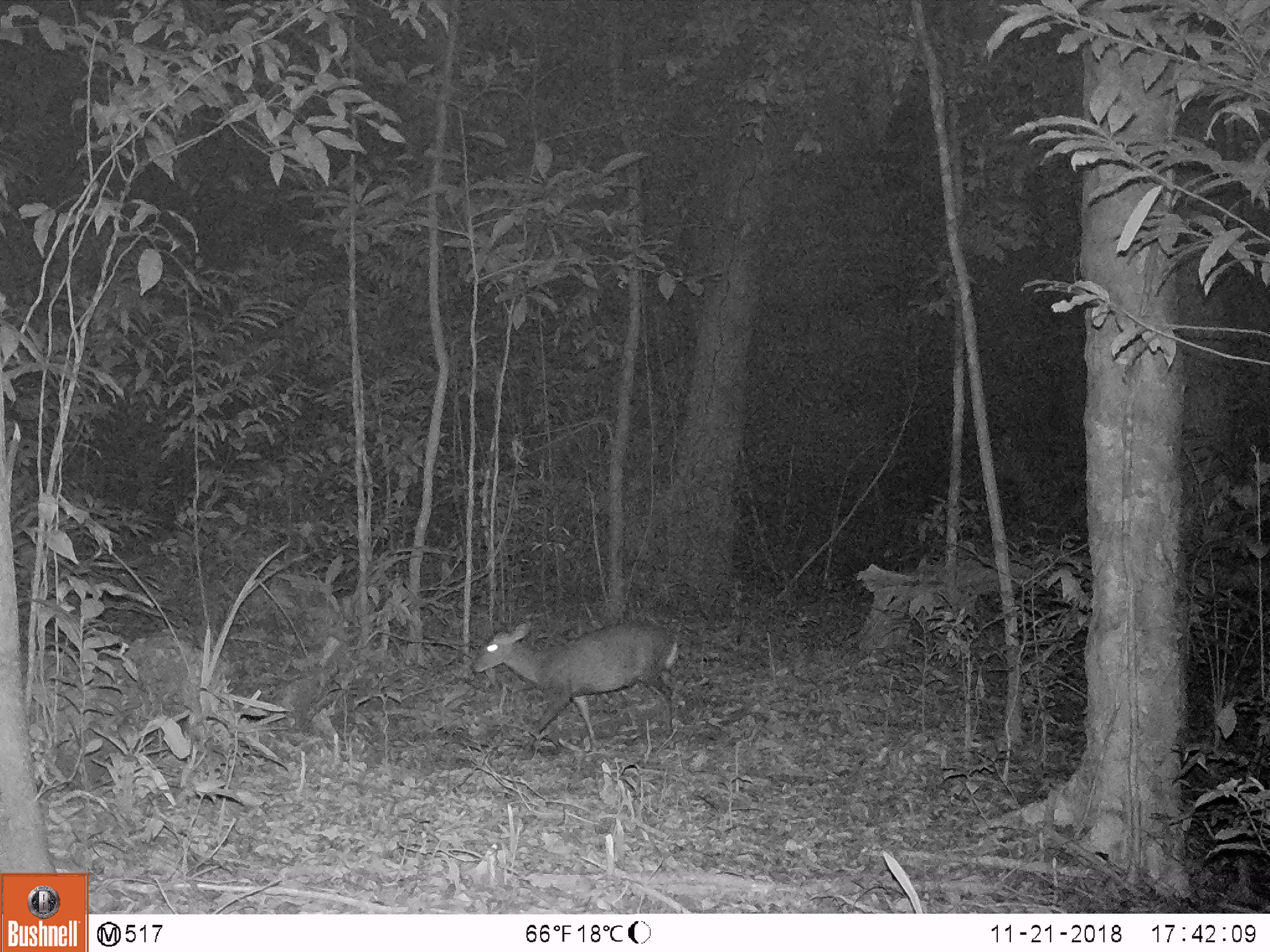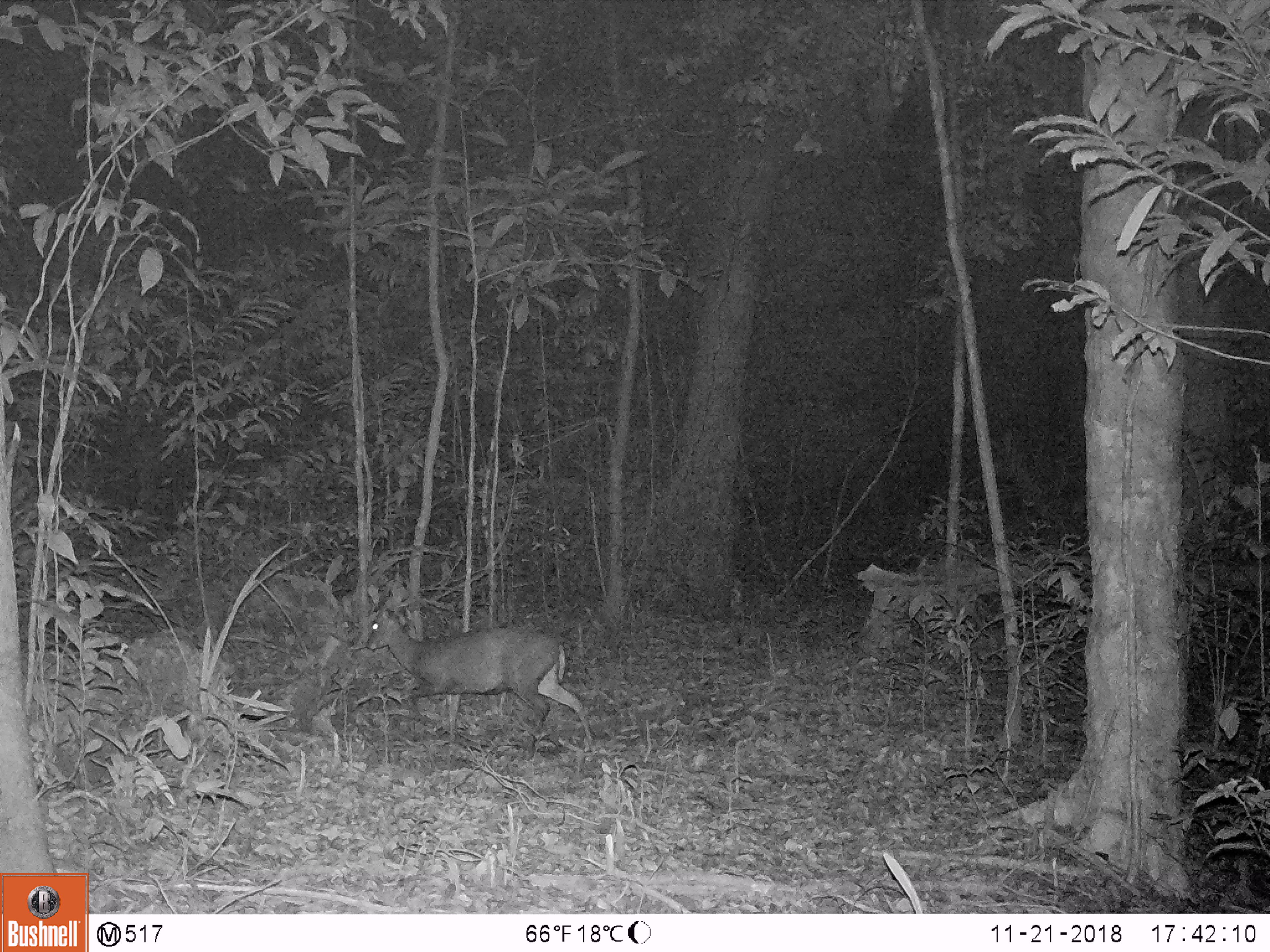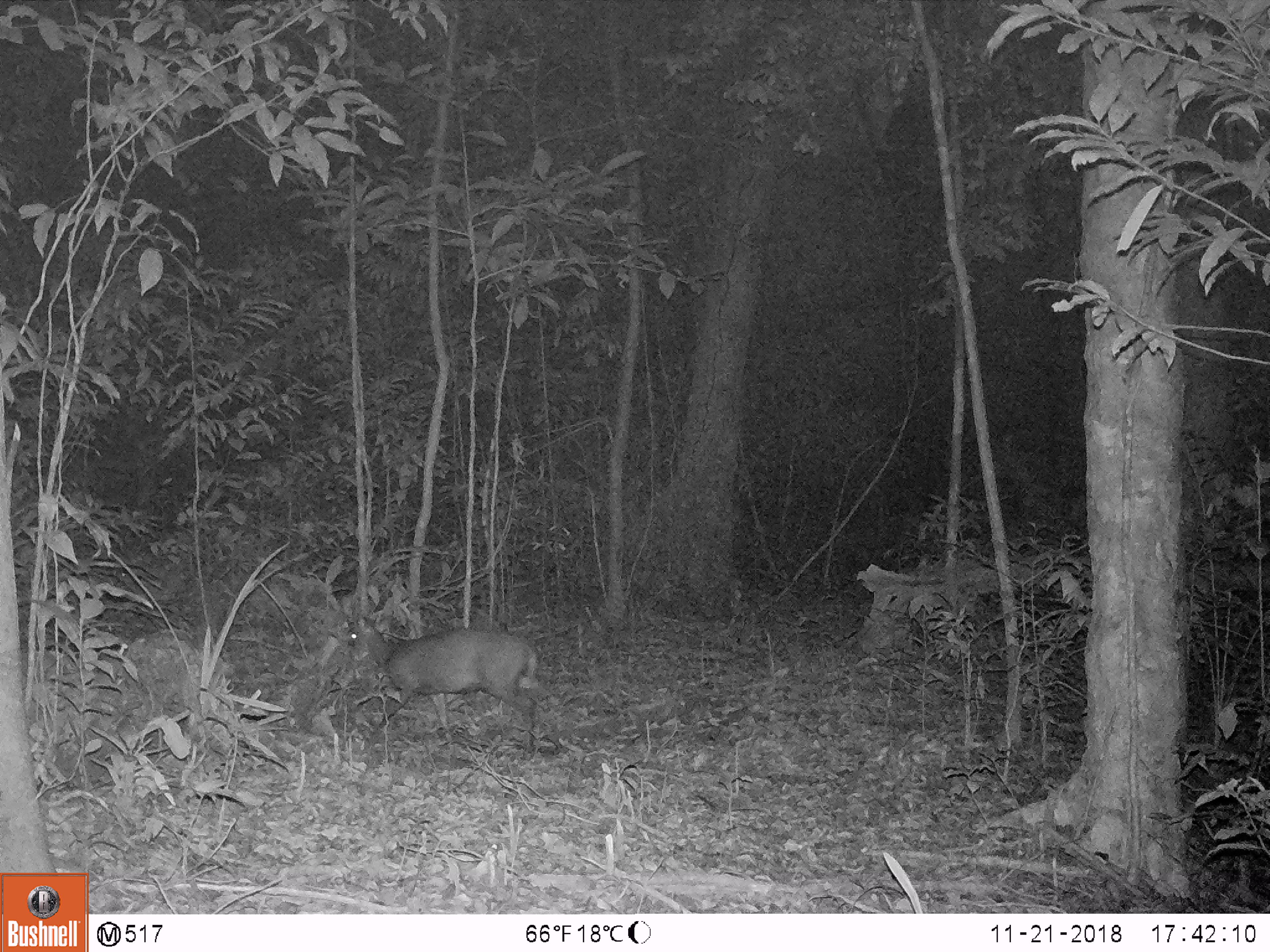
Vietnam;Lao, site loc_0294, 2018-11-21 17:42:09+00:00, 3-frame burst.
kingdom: Animalia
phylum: Chordata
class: Mammalia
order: Artiodactyla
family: Cervidae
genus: Muntiacus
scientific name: Muntiacus rooseveltorum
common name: roosevelt's muntjac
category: roosevelts muntjac group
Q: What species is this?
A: Roosevelts muntjac group (roosevelt's muntjac) (Muntiacus rooseveltorum).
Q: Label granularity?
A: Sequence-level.